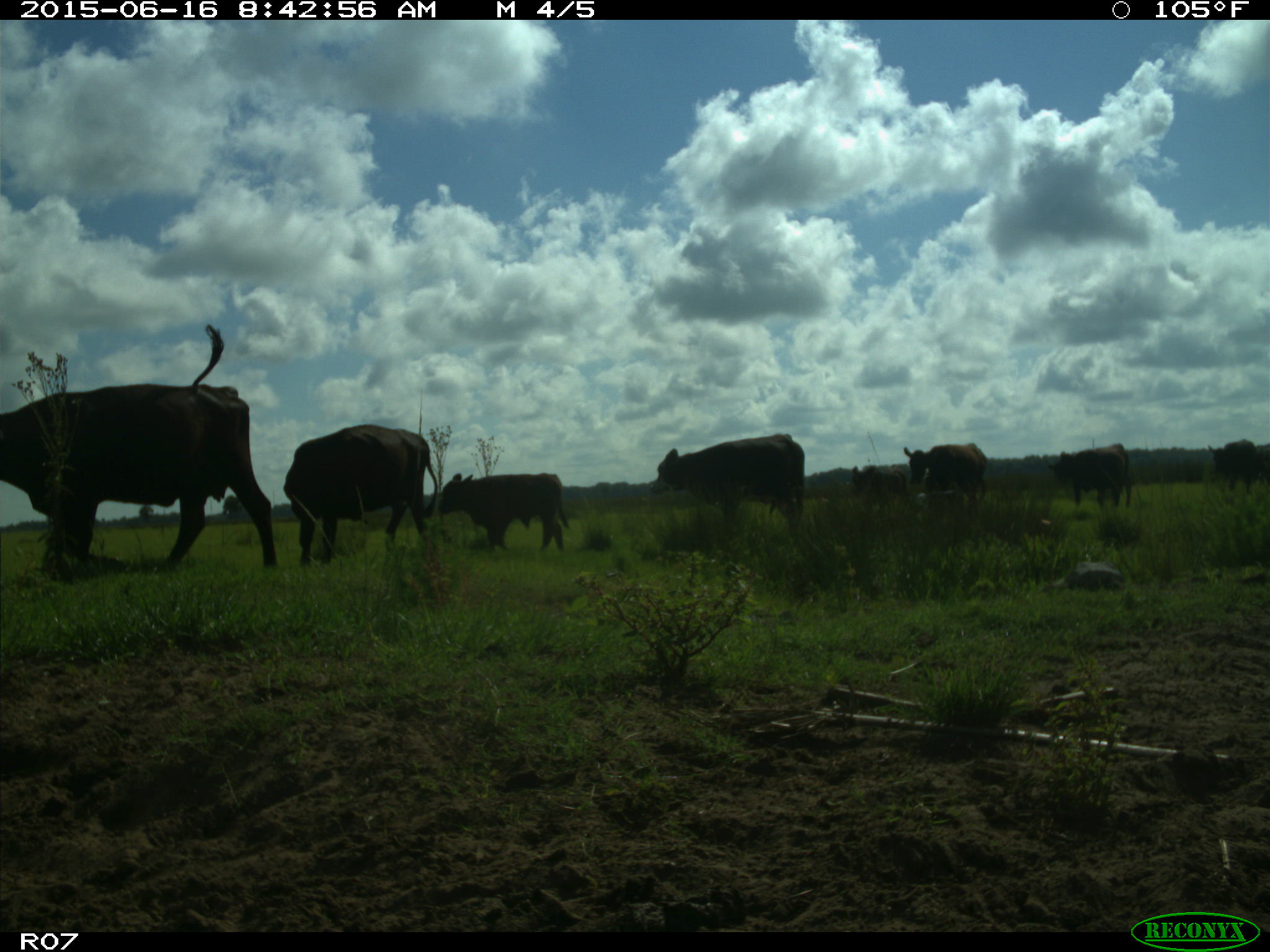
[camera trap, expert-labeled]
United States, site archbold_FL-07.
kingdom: Animalia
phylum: Chordata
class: Mammalia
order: Artiodactyla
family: Bovidae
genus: Bos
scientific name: Bos taurus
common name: domestic cow